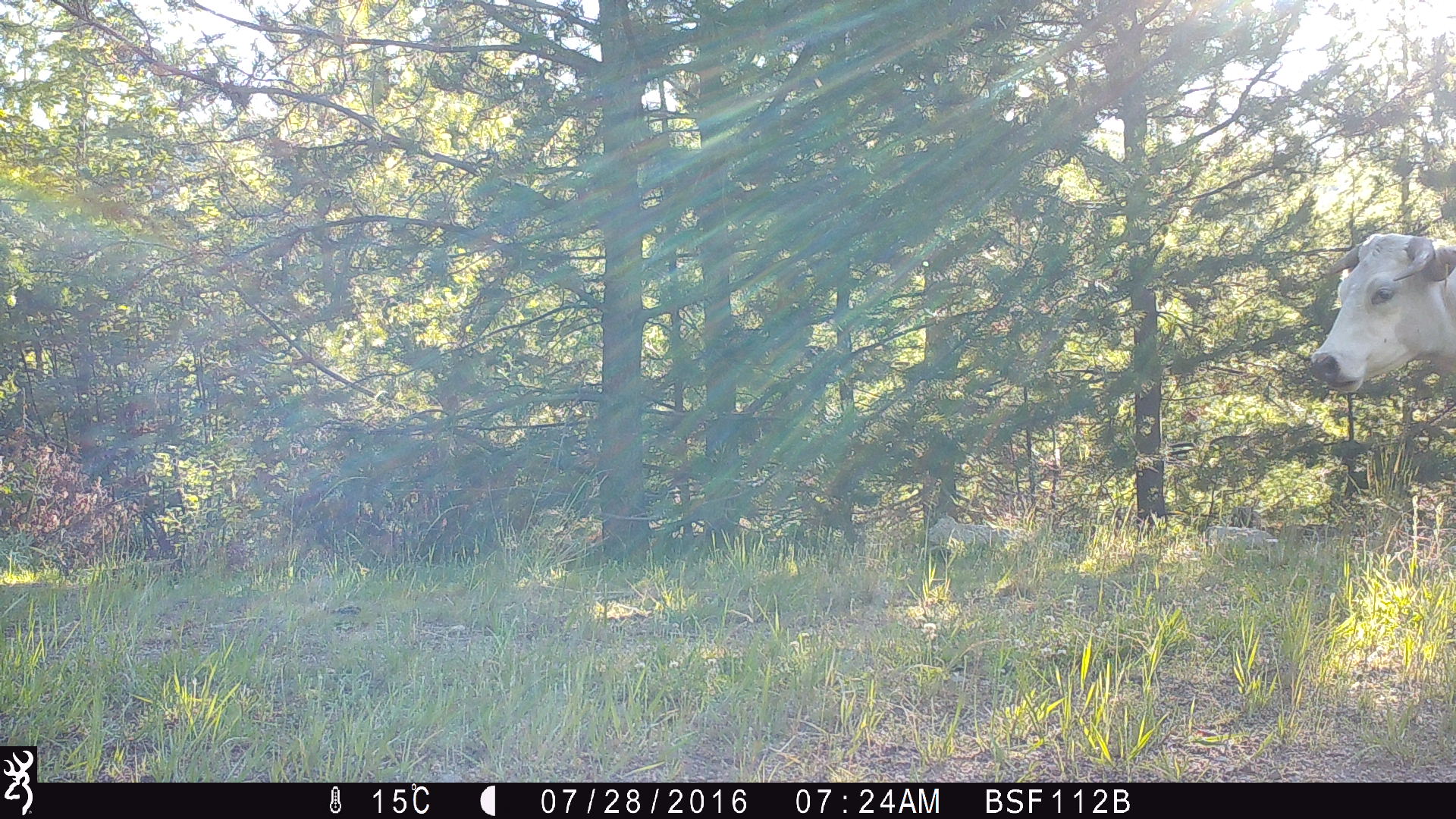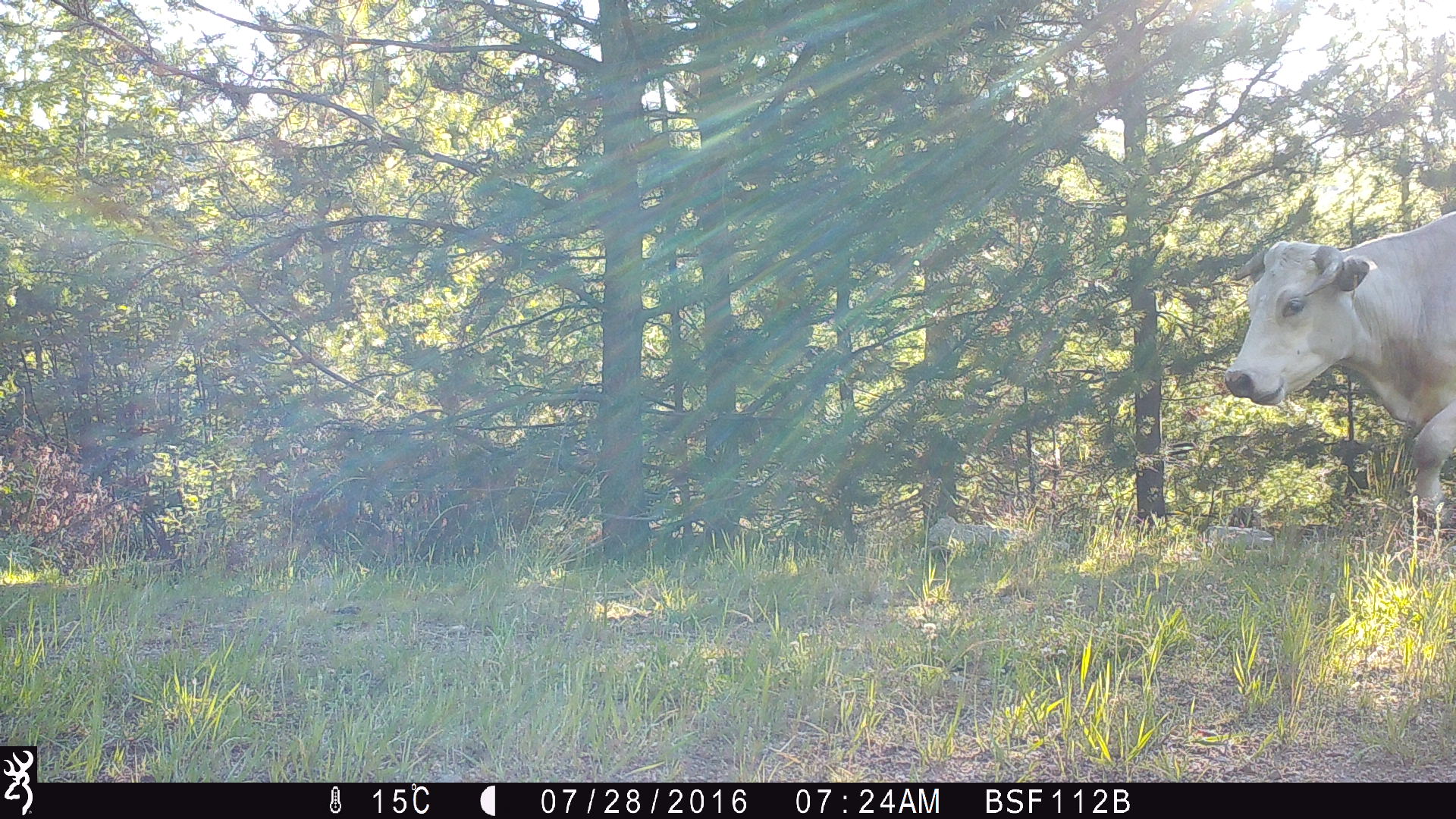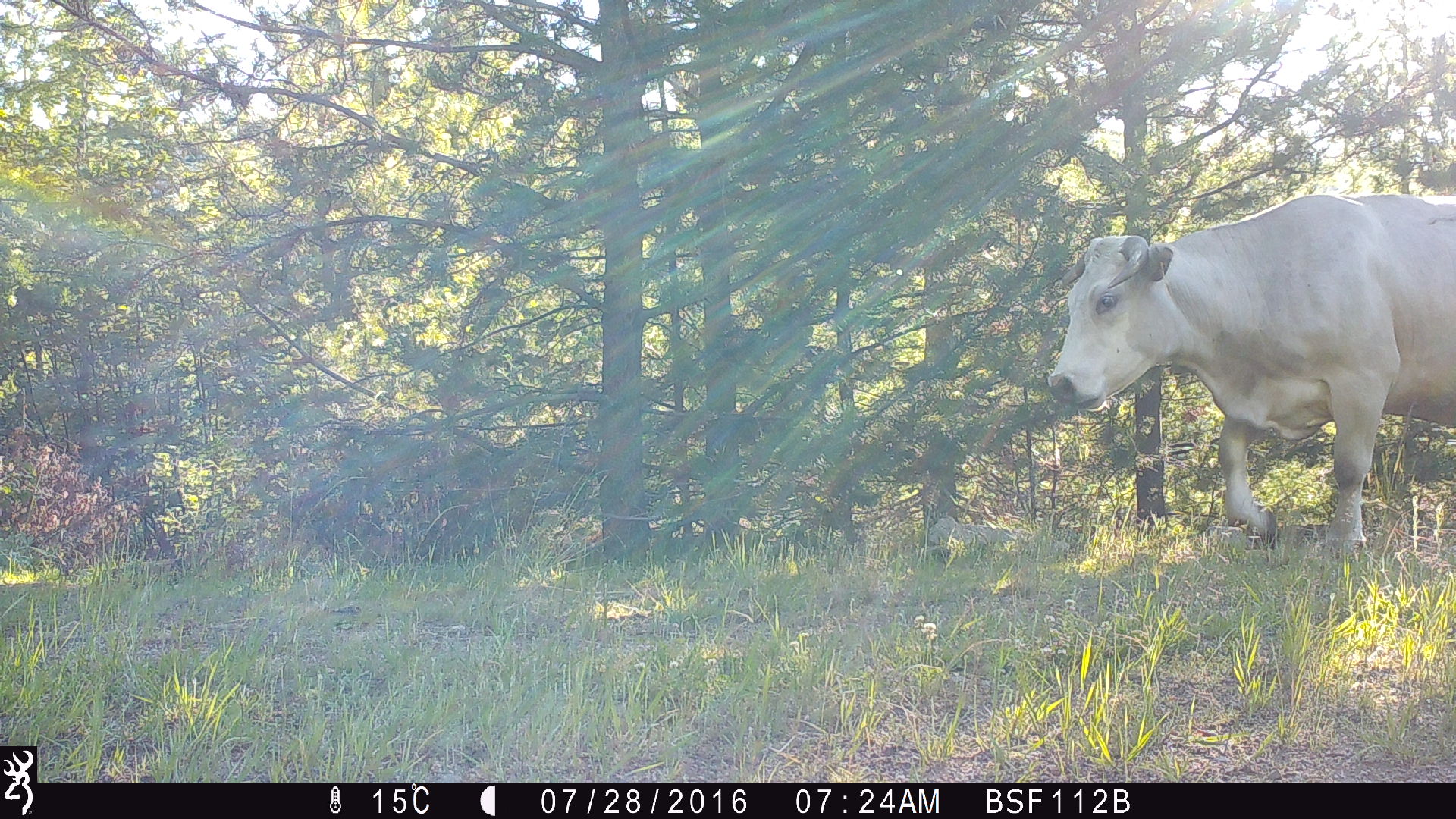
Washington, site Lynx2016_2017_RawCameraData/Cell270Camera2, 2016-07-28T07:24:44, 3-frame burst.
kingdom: Animalia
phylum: Chordata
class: Mammalia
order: Artiodactyla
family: Bovidae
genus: Bos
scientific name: Bos taurus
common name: domestic cattle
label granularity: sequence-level